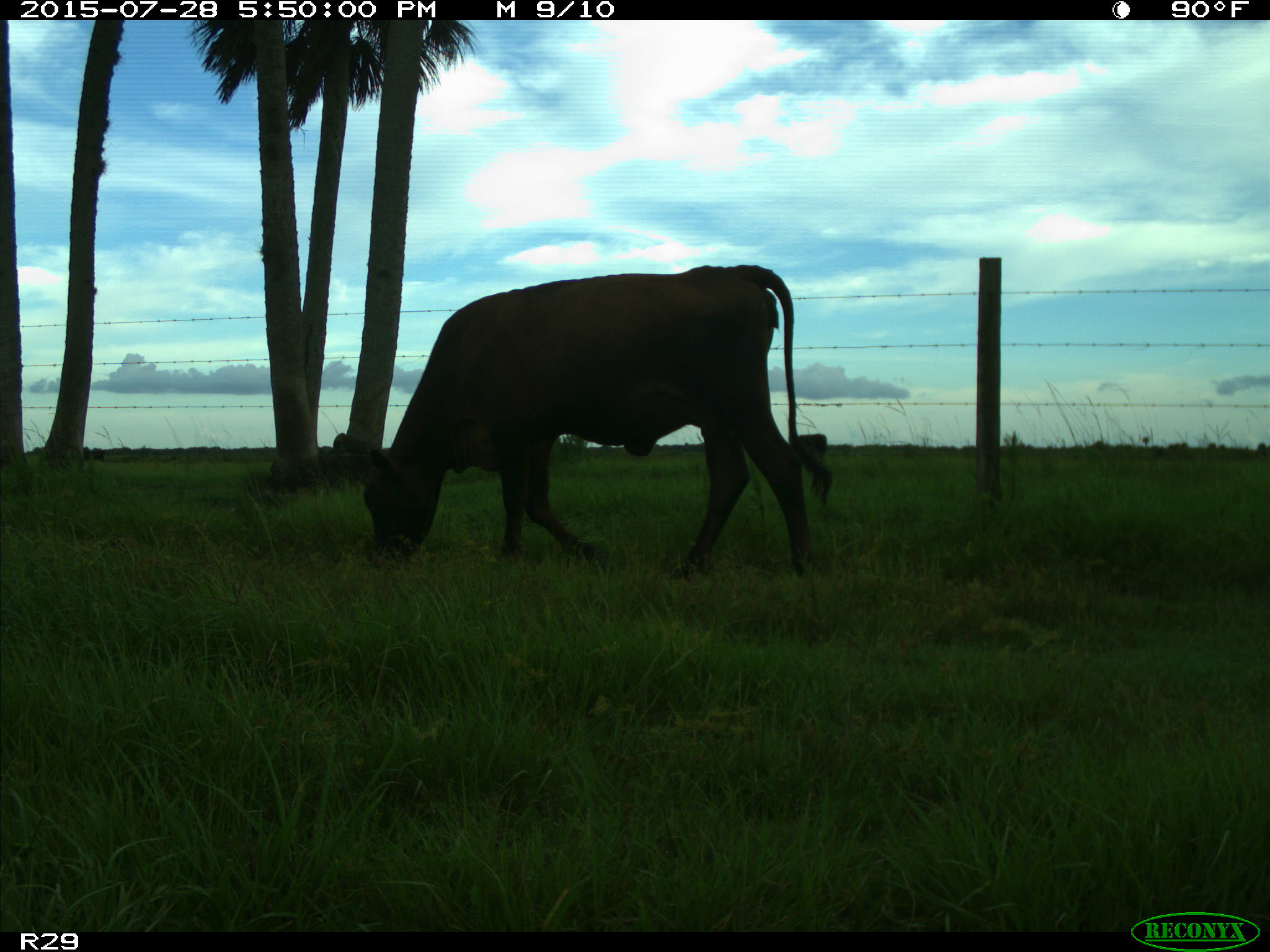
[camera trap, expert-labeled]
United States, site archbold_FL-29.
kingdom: Animalia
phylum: Chordata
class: Mammalia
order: Artiodactyla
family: Bovidae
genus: Bos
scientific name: Bos taurus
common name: domestic cow